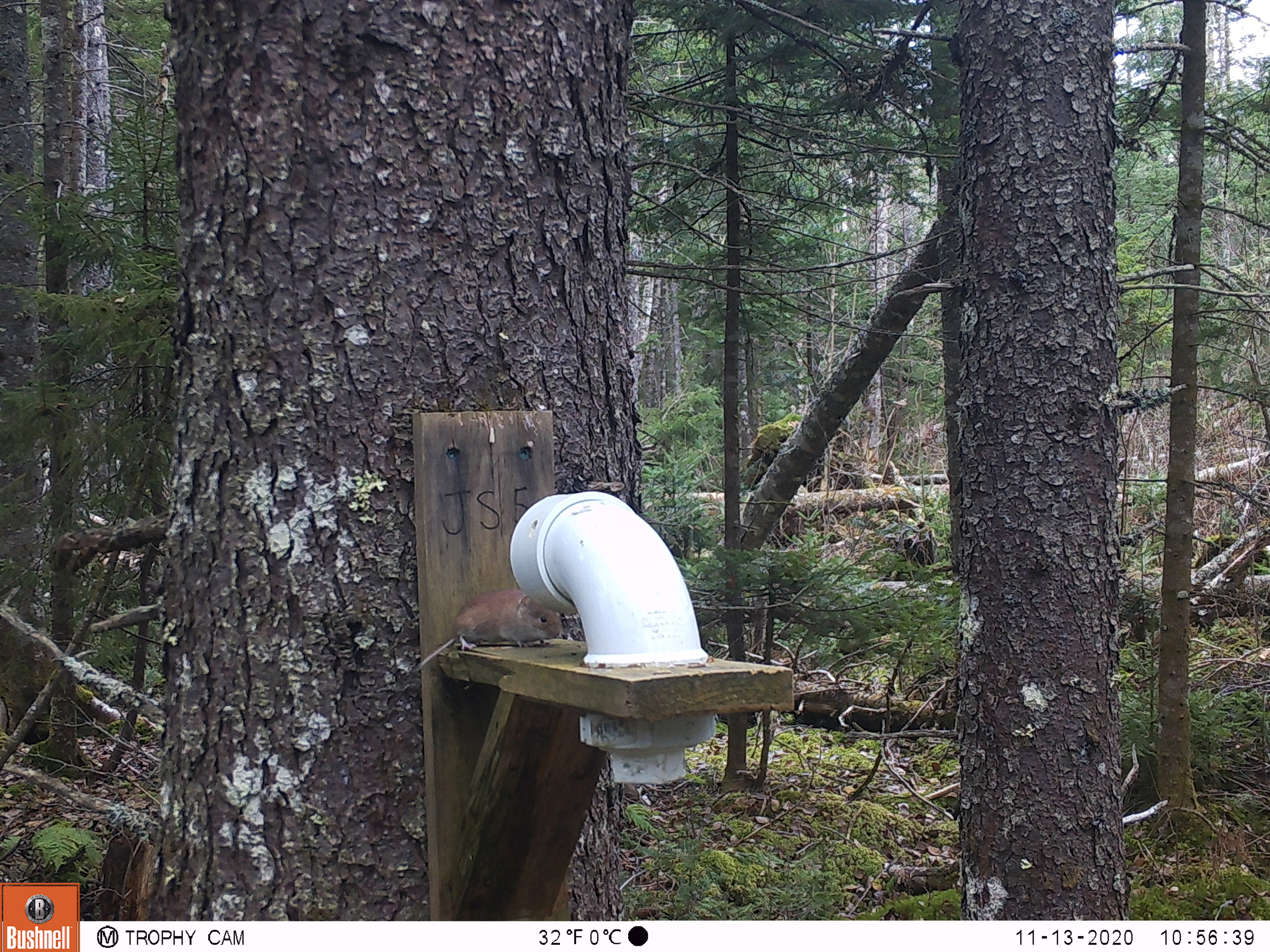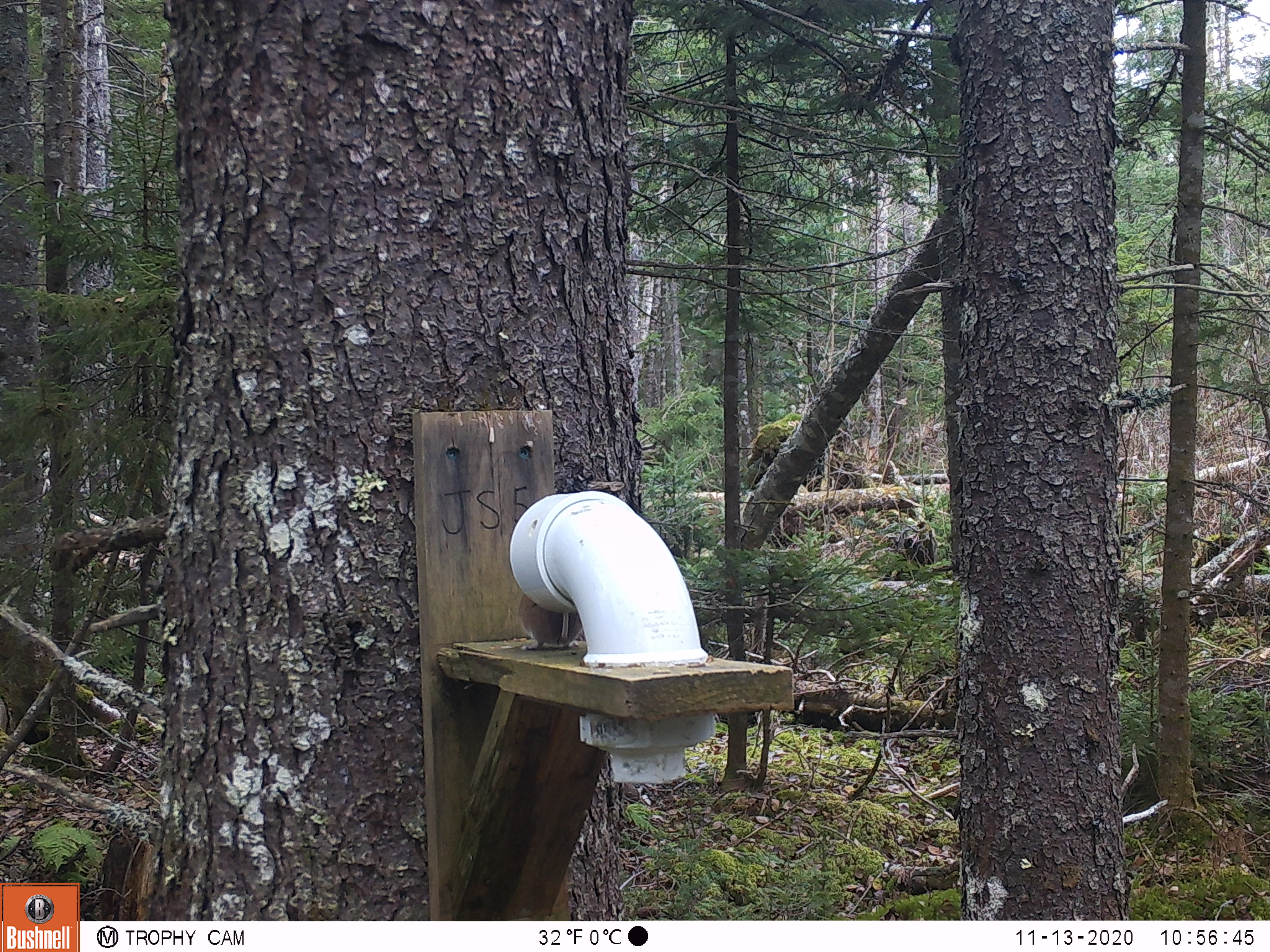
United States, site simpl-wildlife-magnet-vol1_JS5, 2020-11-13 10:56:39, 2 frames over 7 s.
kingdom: Animalia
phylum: Chordata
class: Mammalia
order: Rodentia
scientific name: Rodentia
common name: mouse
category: mouse sp.